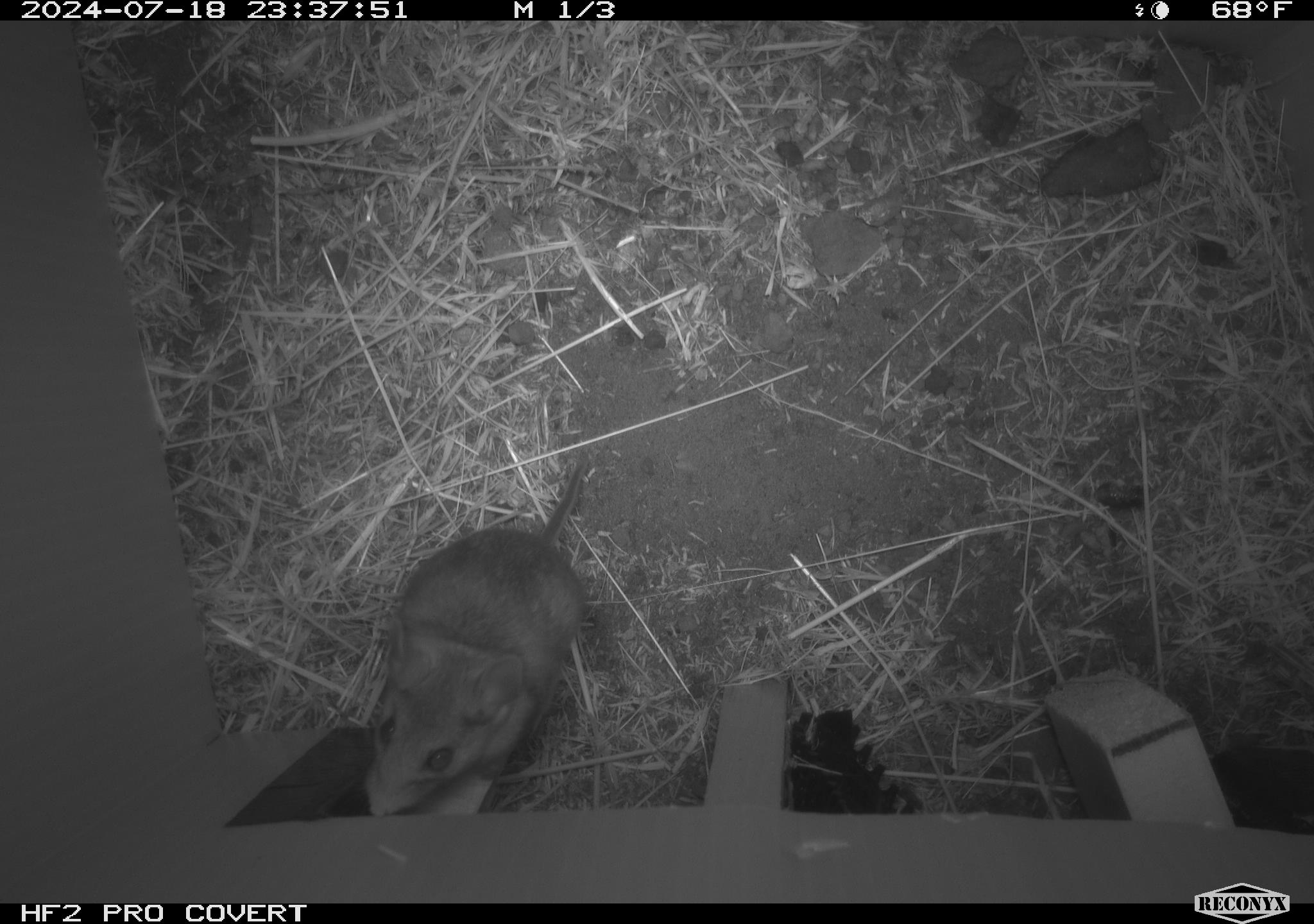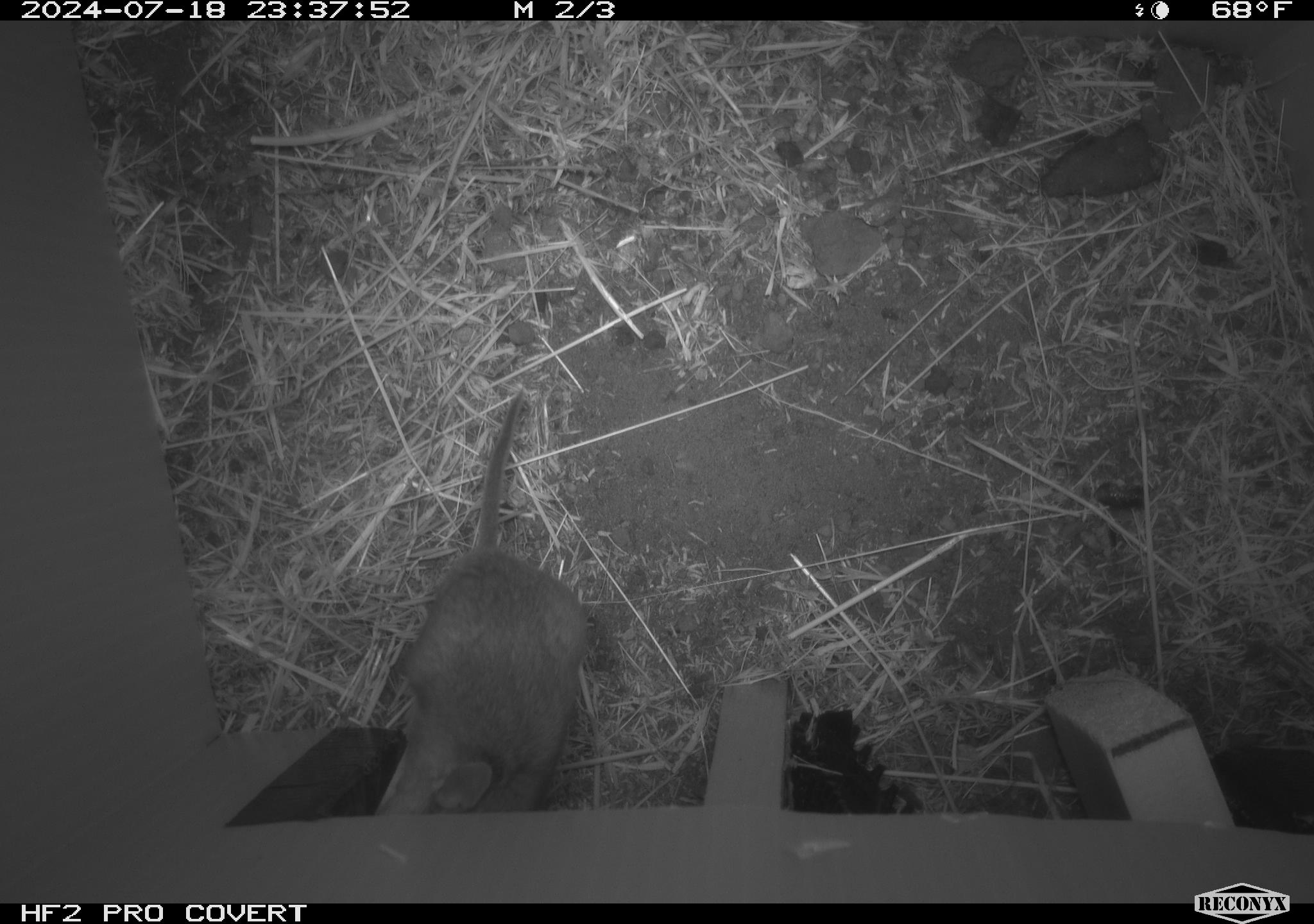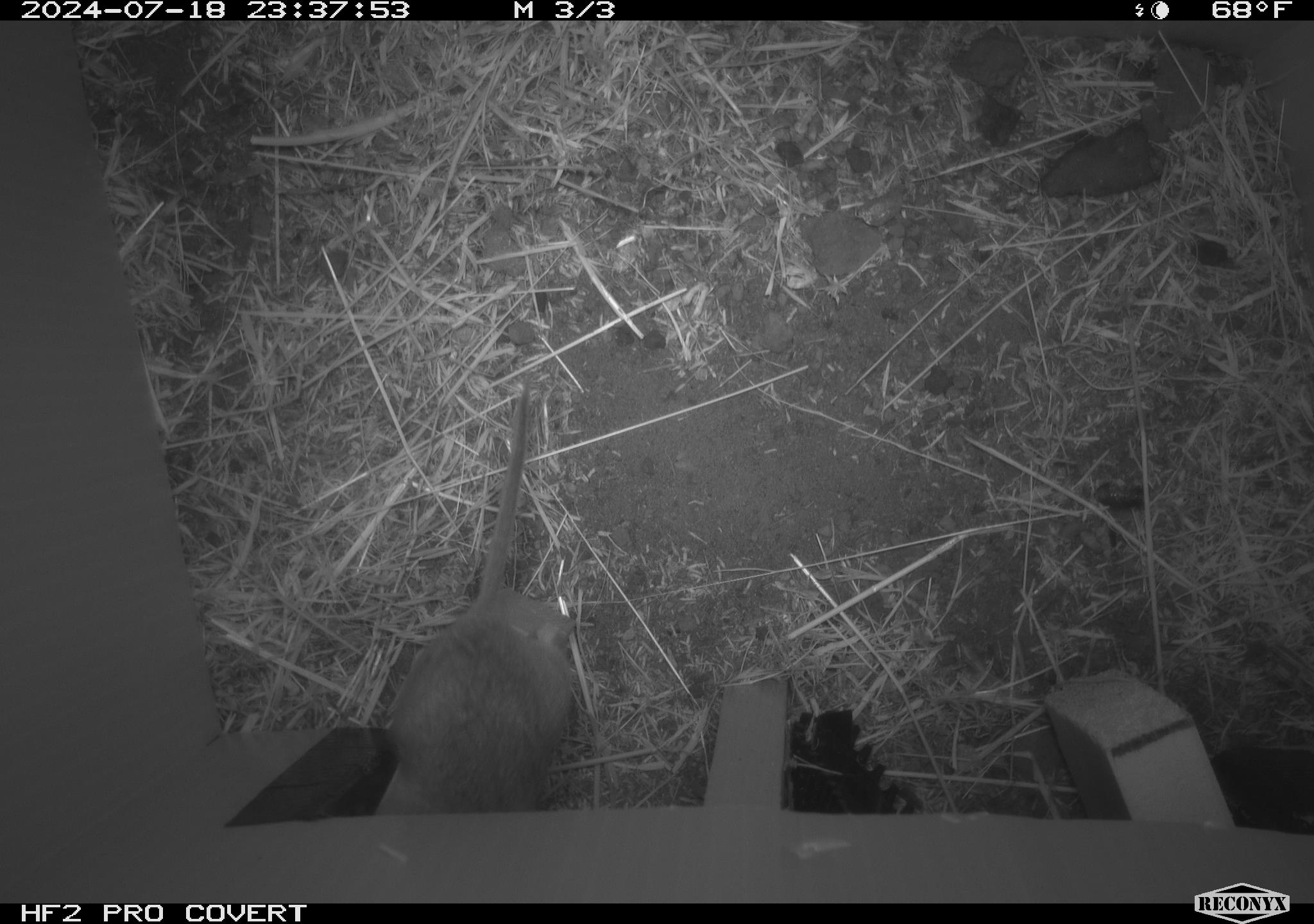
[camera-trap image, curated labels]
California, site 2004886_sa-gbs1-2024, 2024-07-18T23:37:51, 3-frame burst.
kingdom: Animalia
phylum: Chordata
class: Mammalia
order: Rodentia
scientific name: Rodentia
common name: mouse species